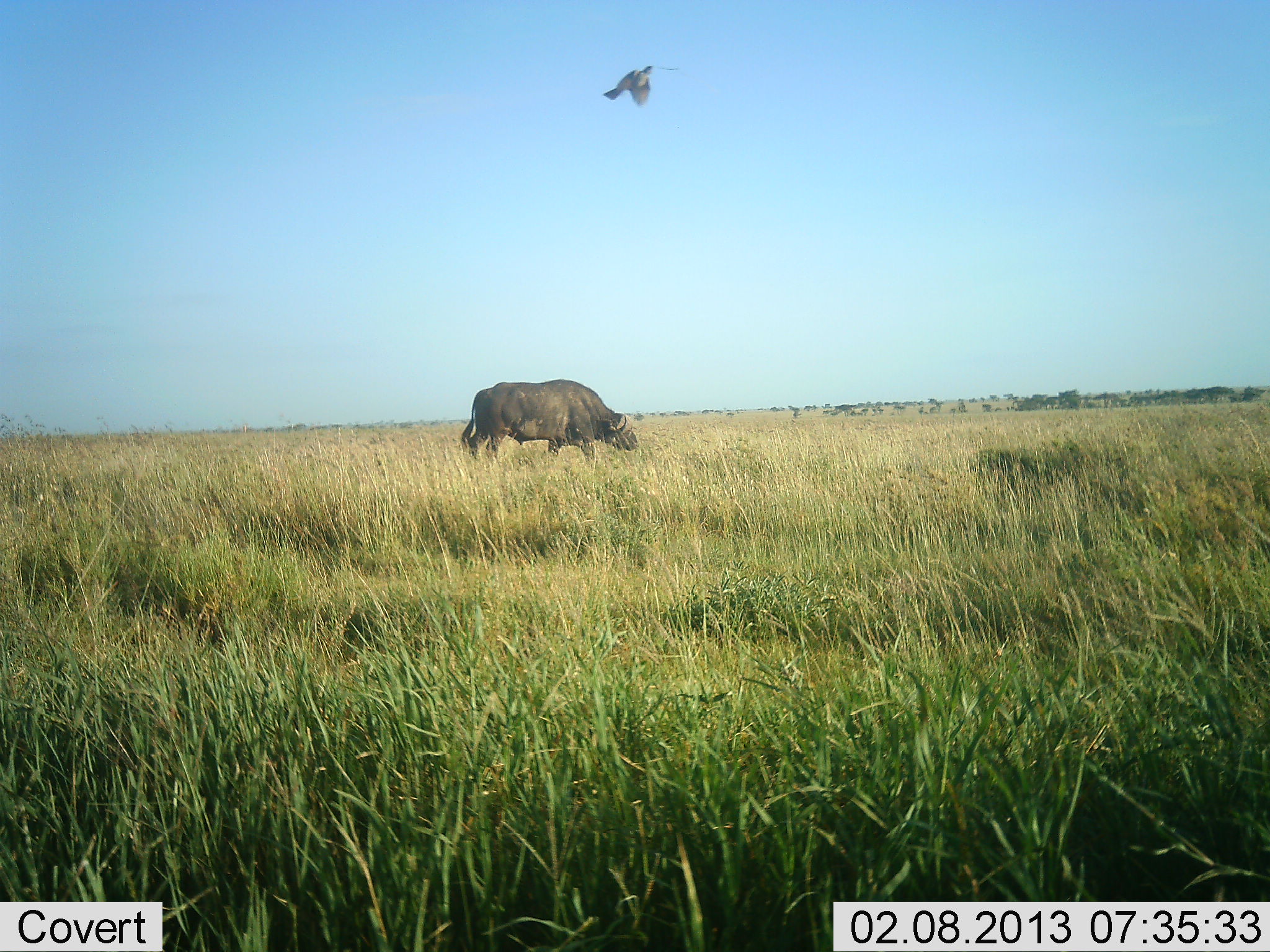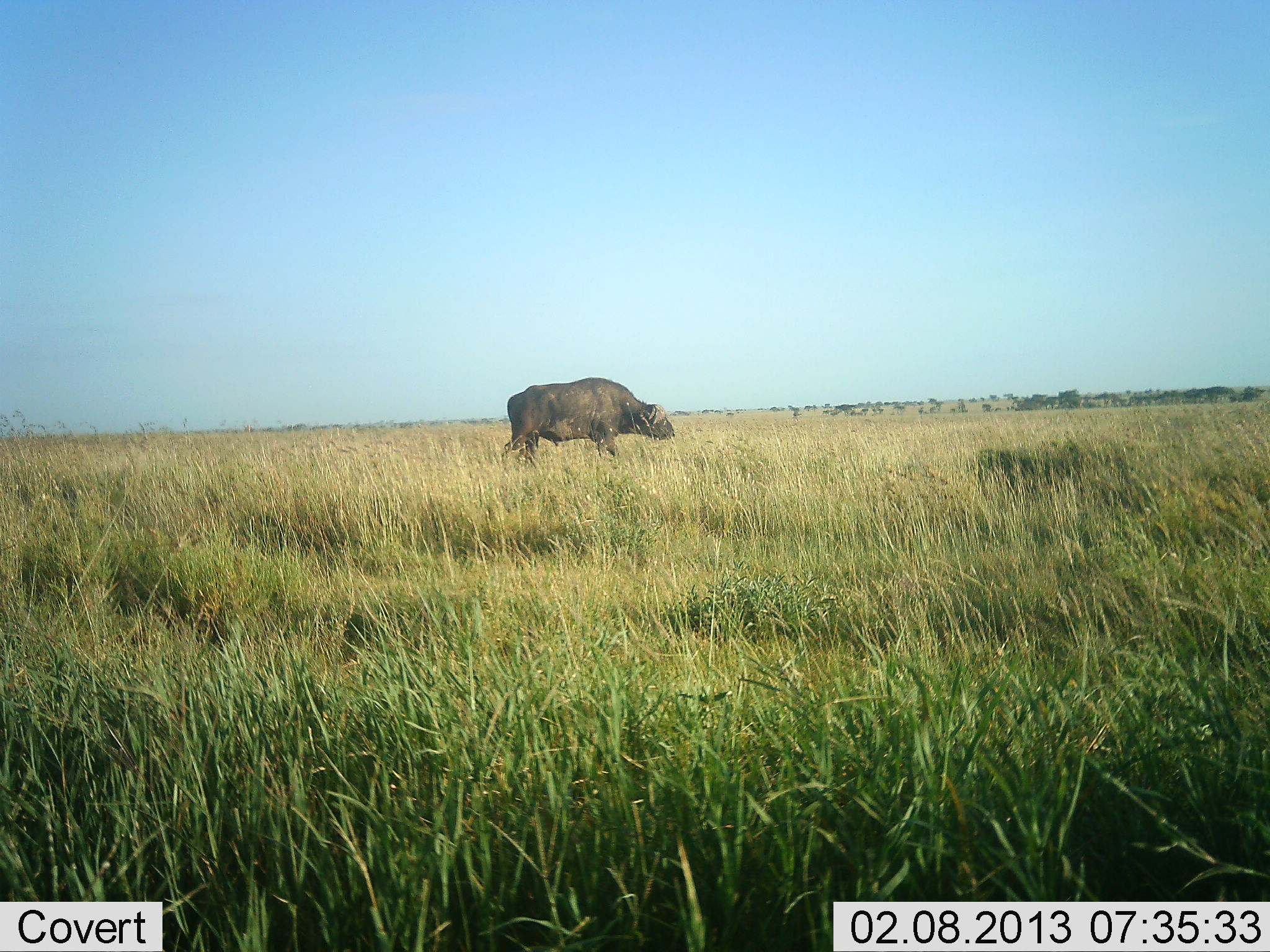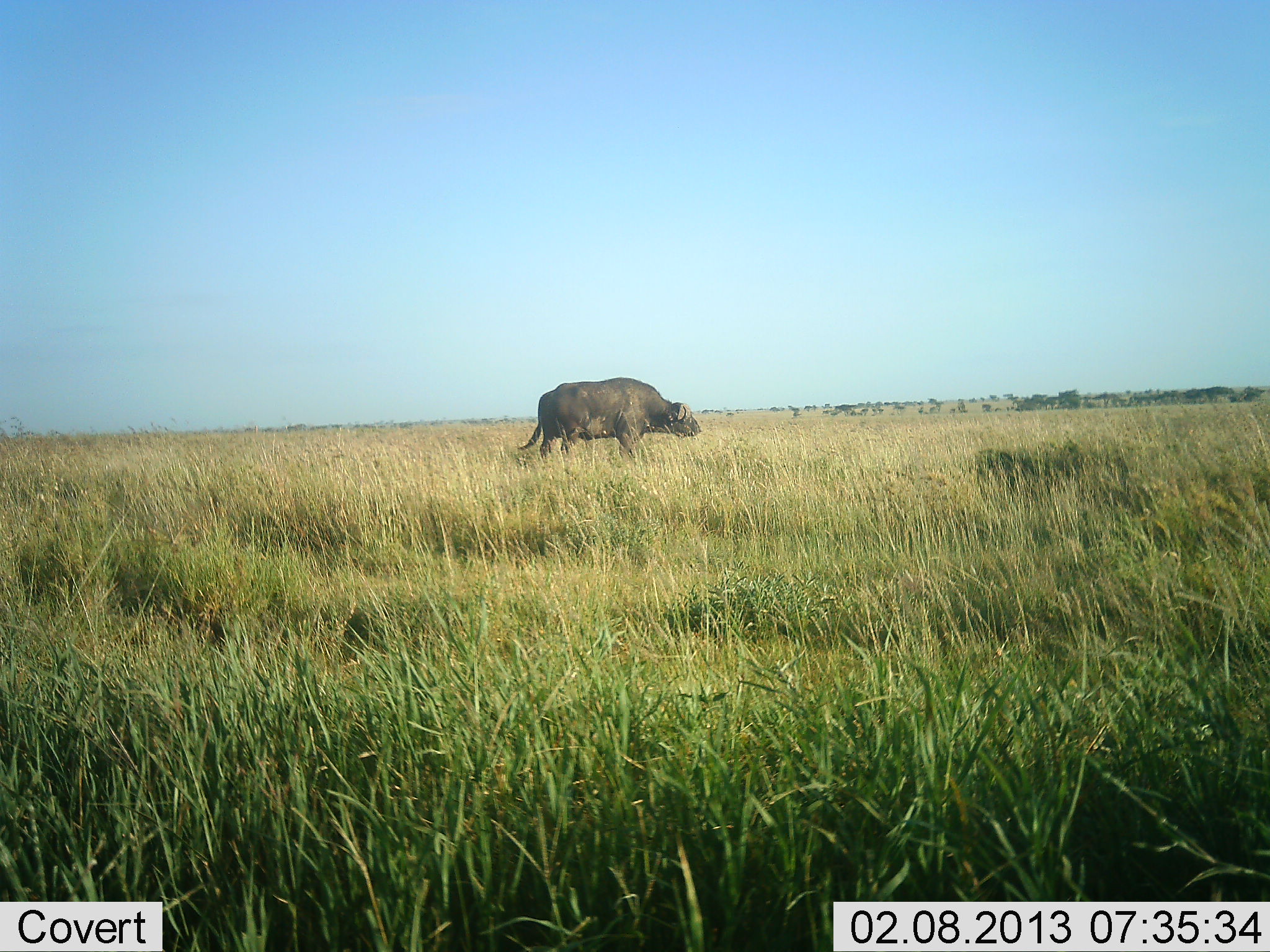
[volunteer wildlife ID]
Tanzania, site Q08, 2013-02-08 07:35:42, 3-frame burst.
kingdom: Animalia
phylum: Chordata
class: Mammalia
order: Artiodactyla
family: Bovidae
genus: Syncerus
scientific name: Syncerus caffer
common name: cape buffalo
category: buffalo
Buffalo (cape buffalo) (Syncerus caffer), count 1. Behavior (volunteer vote fractions): standing 9%, resting 0%, moving 88%, interacting 0%. Young present (vote fraction): 0%. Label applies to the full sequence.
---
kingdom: Animalia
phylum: Chordata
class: Aves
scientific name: Aves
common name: bird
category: otherbird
Otherbird (bird) (Aves), count 1. Behavior (volunteer vote fractions): standing 0%, resting 0%, moving 100%, interacting 0%. Young present (vote fraction): 0%. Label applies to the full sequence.